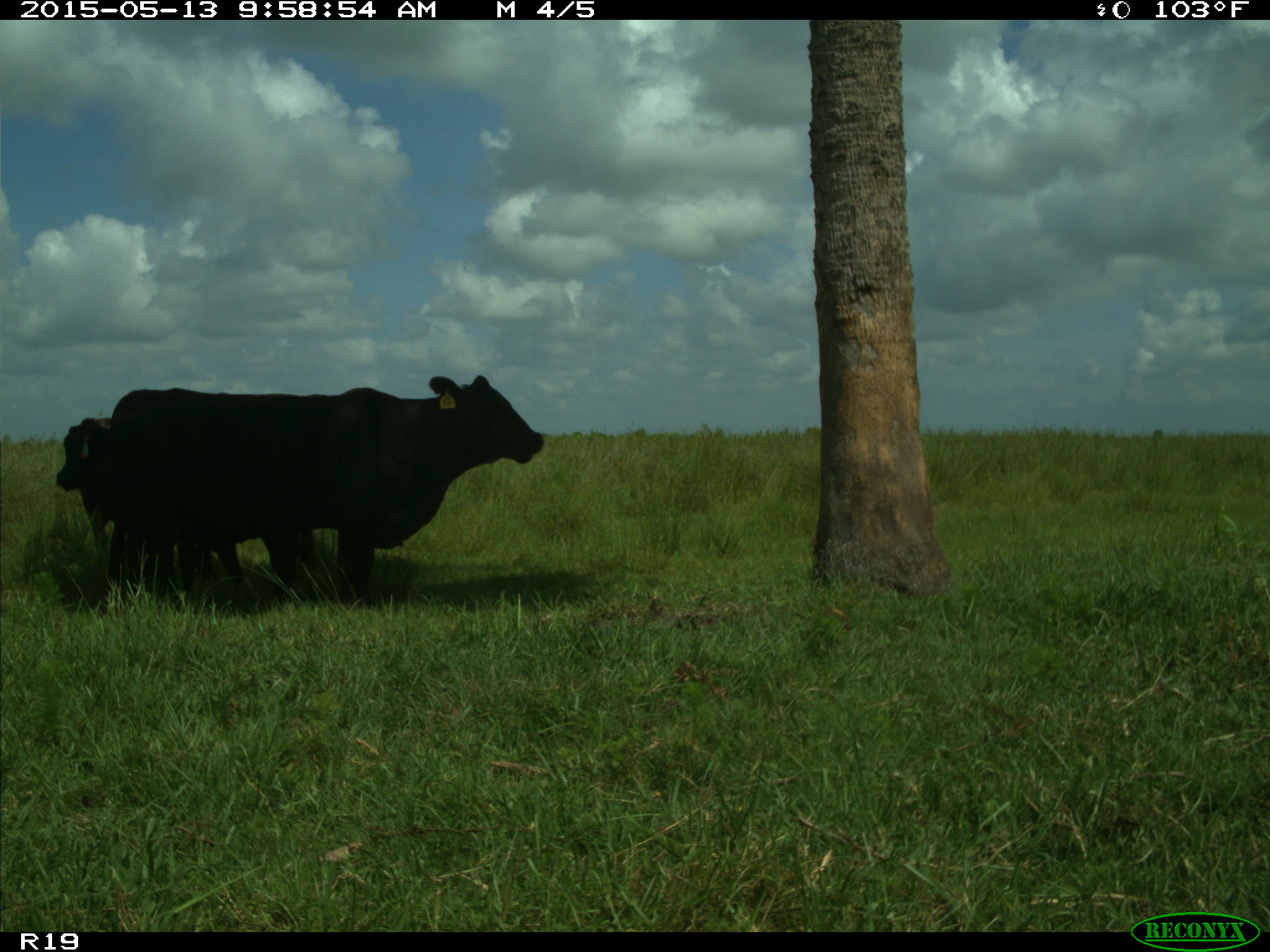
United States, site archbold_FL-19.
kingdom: Animalia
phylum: Chordata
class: Mammalia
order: Artiodactyla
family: Bovidae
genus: Bos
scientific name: Bos taurus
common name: domestic cow